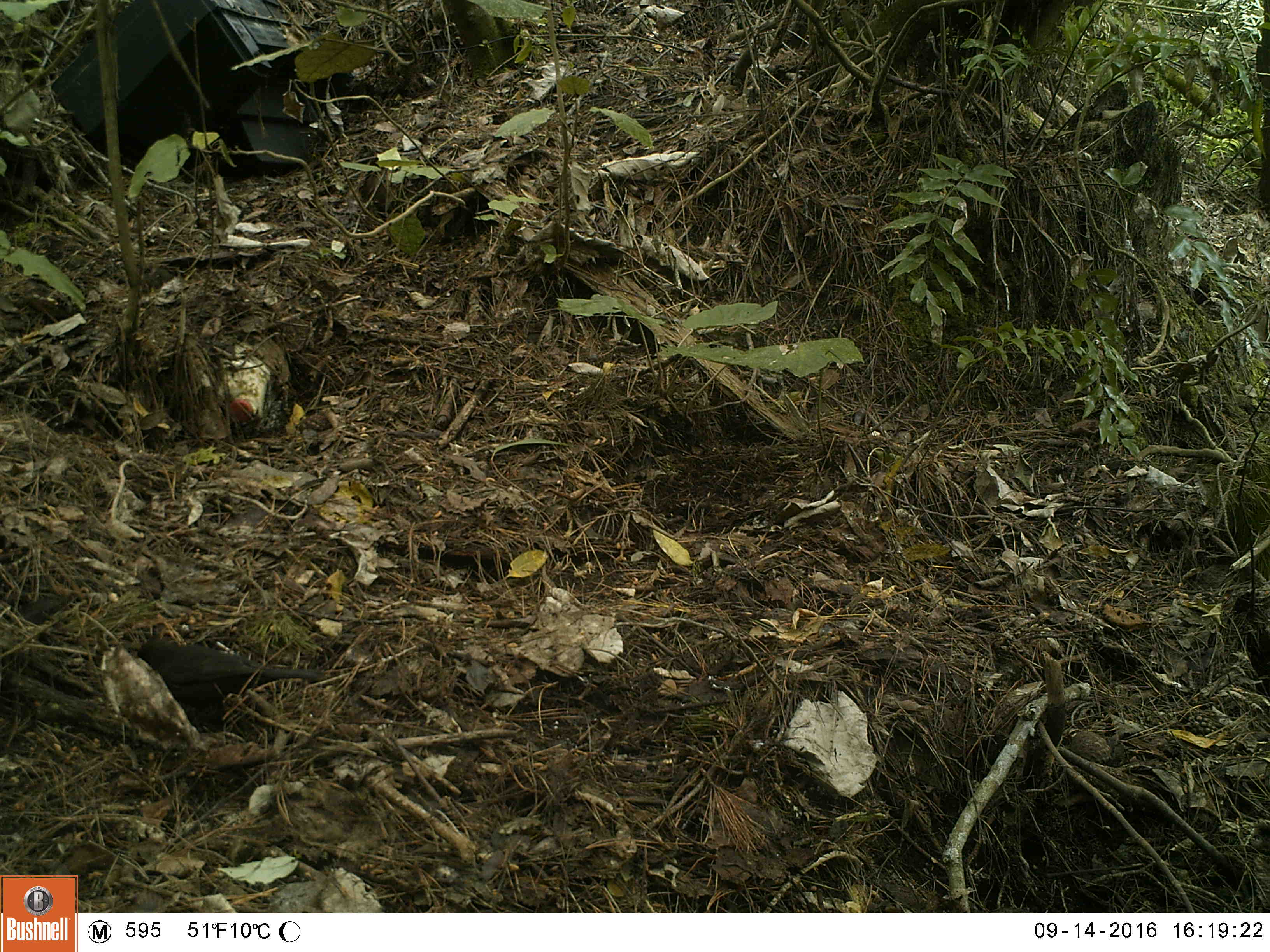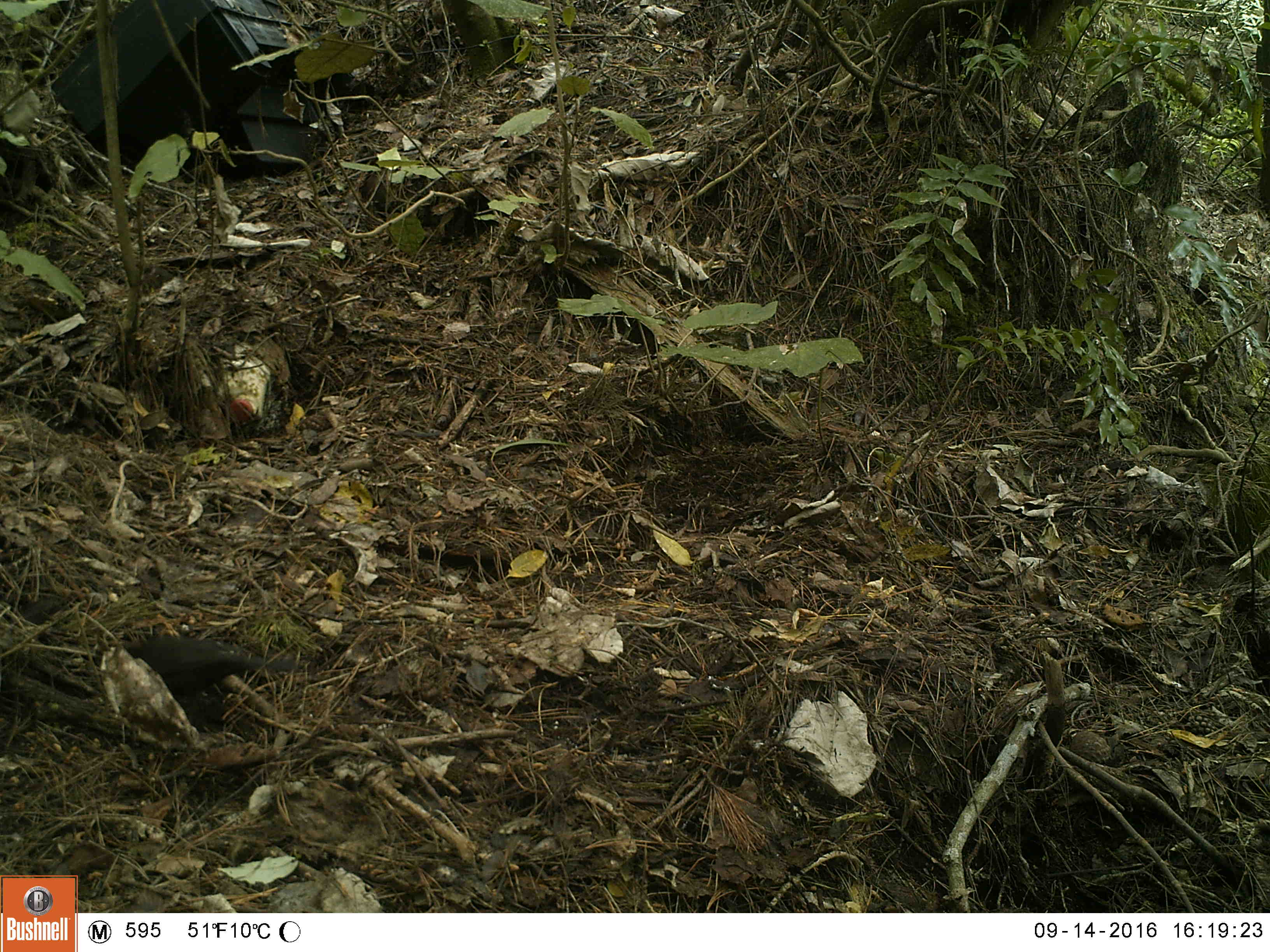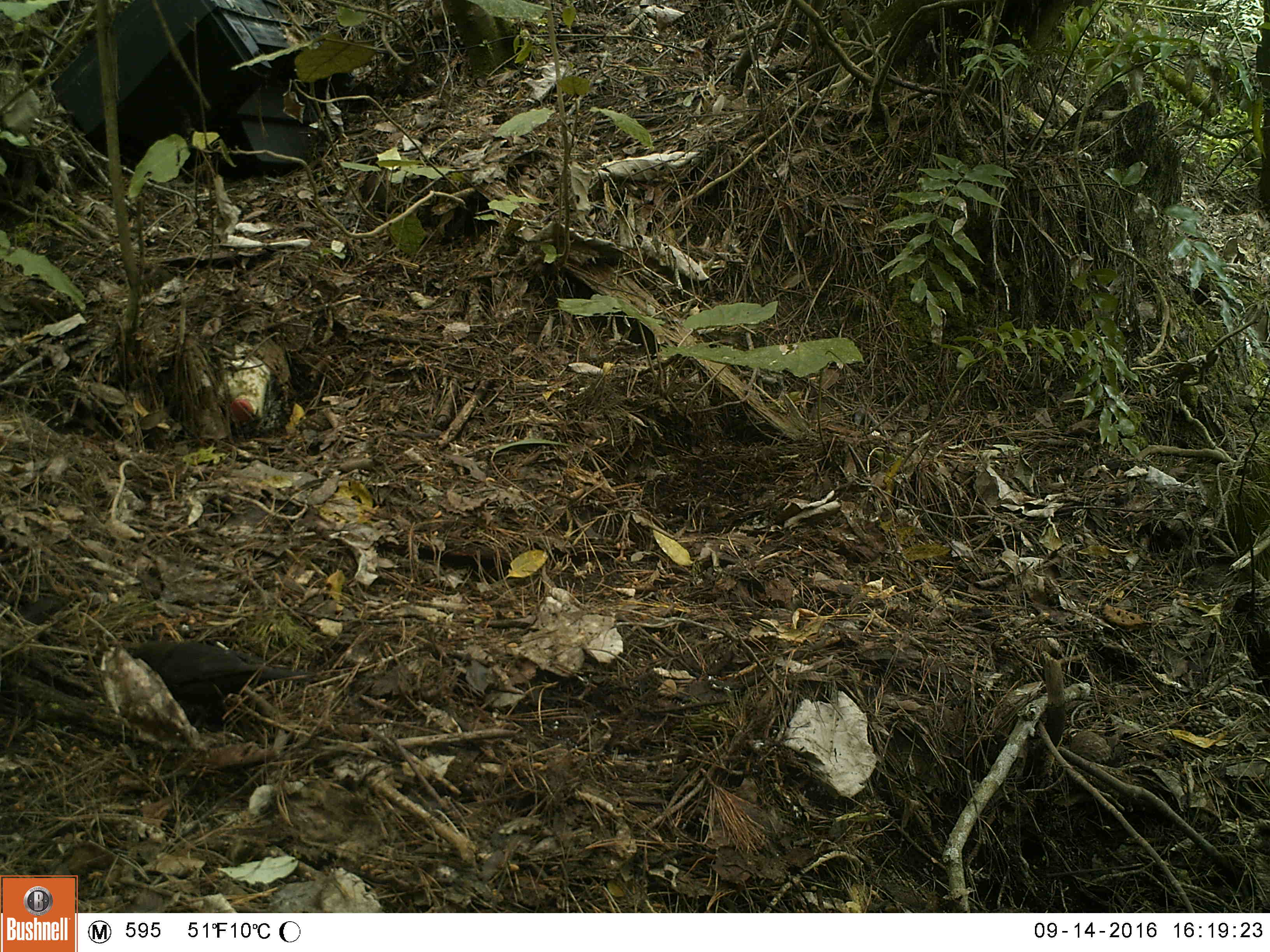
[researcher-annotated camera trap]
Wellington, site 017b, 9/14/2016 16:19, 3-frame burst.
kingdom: Animalia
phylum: Chordata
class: Aves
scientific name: Aves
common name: bird